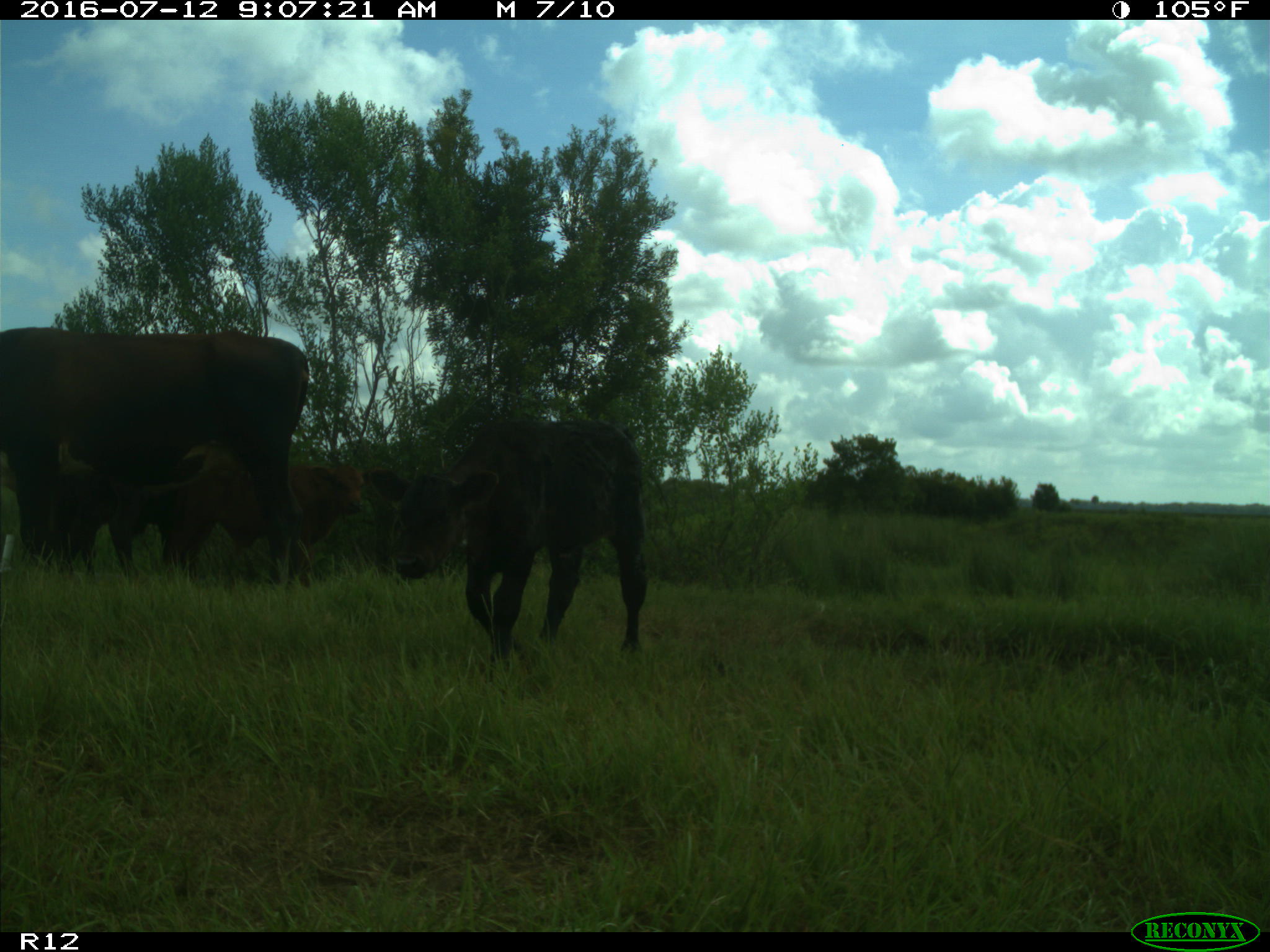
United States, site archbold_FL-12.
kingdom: Animalia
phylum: Chordata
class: Mammalia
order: Artiodactyla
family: Bovidae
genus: Bos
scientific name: Bos taurus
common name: domestic cow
Bos taurus (domestic cow).